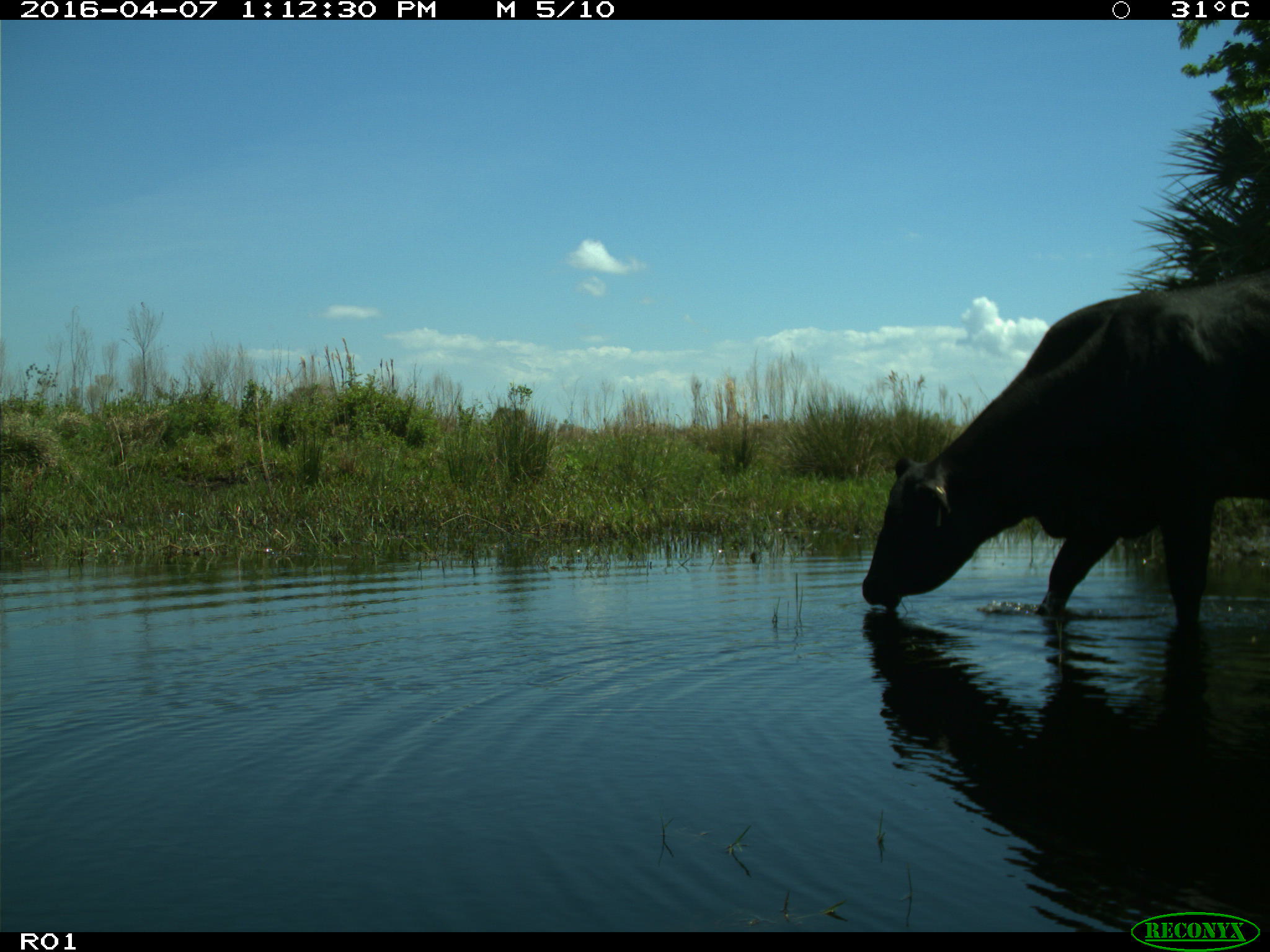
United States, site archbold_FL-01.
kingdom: Animalia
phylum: Chordata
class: Mammalia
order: Artiodactyla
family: Bovidae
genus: Bos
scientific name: Bos taurus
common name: domestic cow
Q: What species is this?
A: Bos taurus (domestic cow).